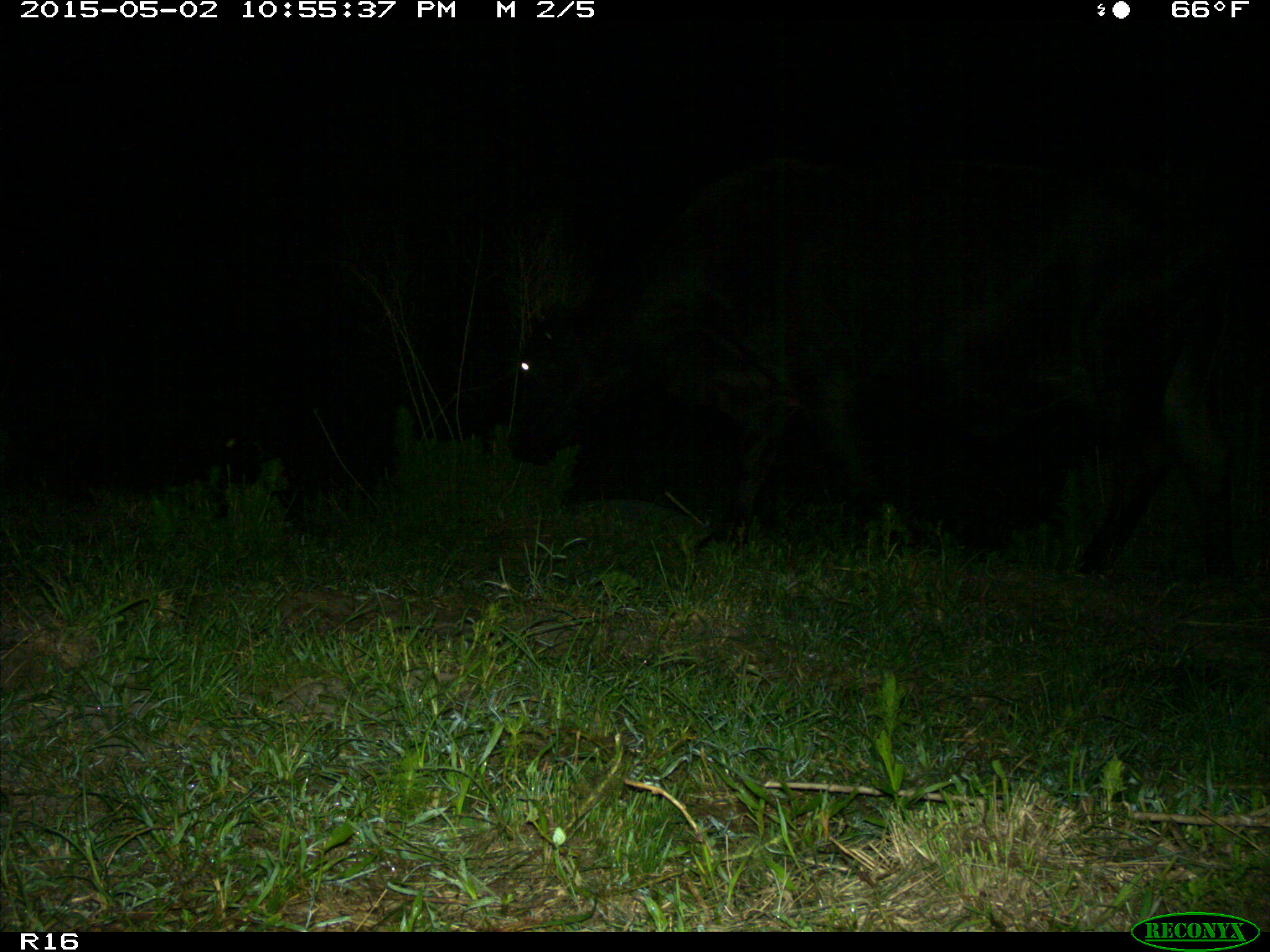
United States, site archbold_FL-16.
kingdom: Animalia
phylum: Chordata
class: Mammalia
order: Artiodactyla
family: Bovidae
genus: Bos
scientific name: Bos taurus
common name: domestic cow